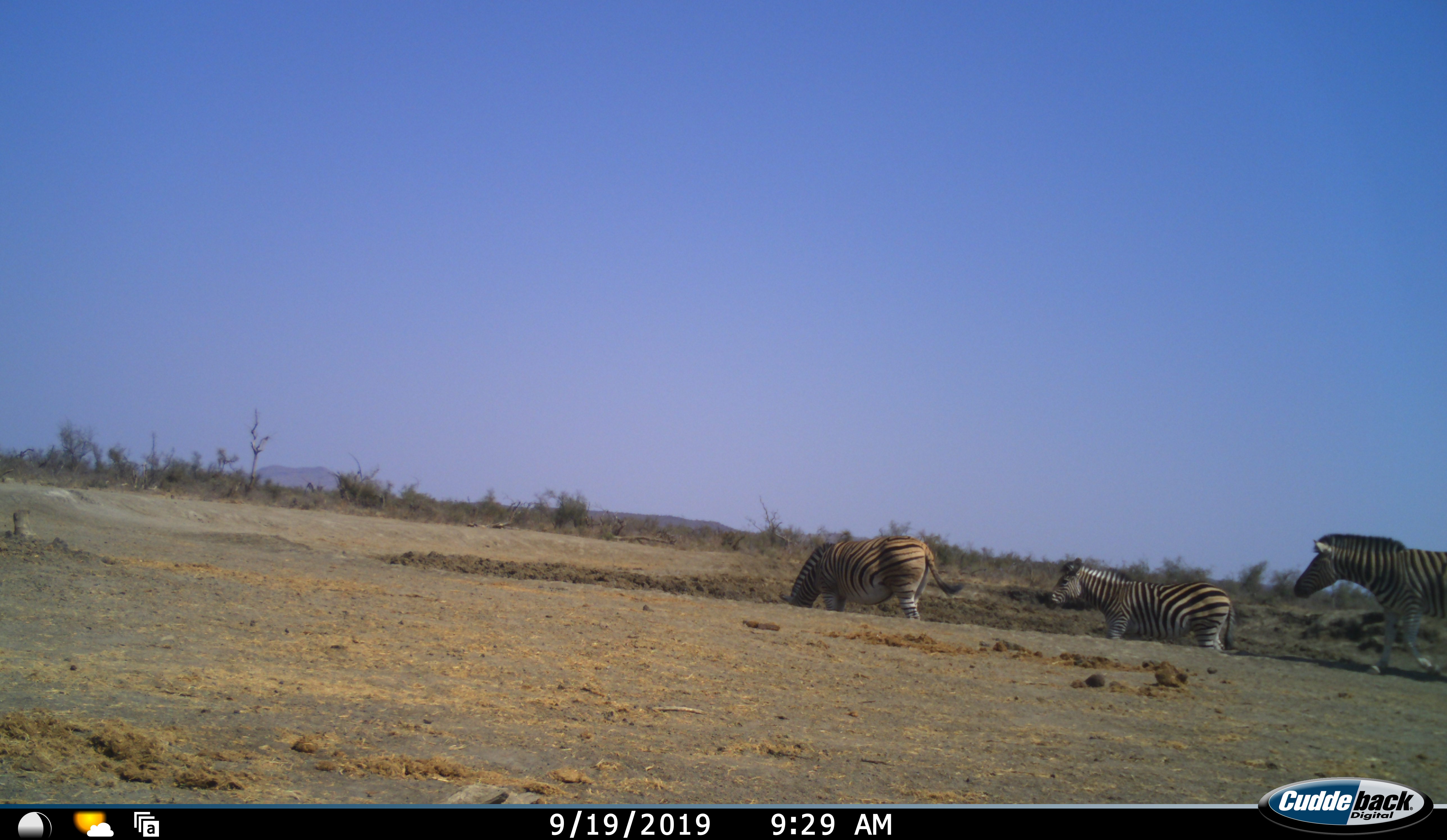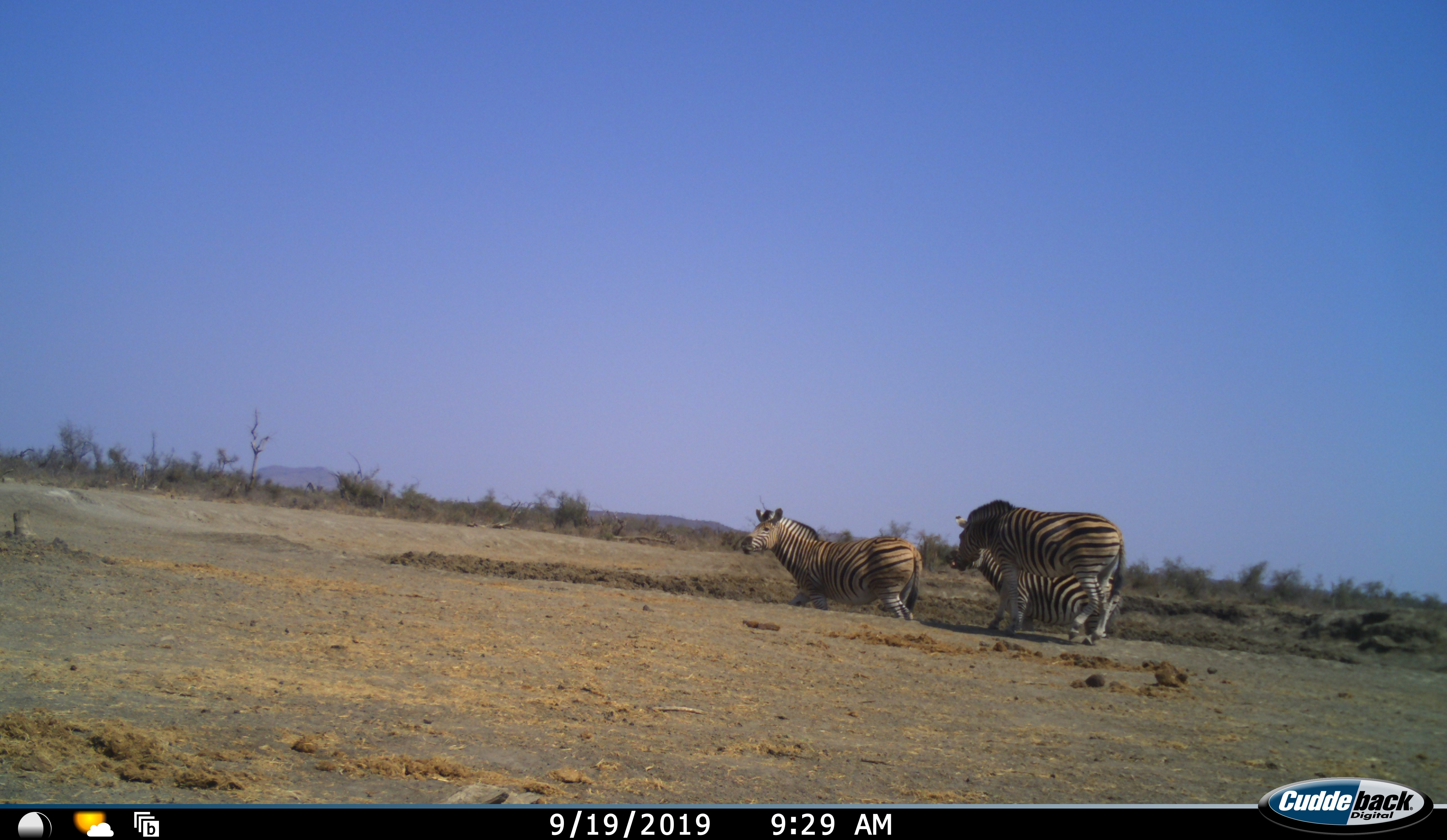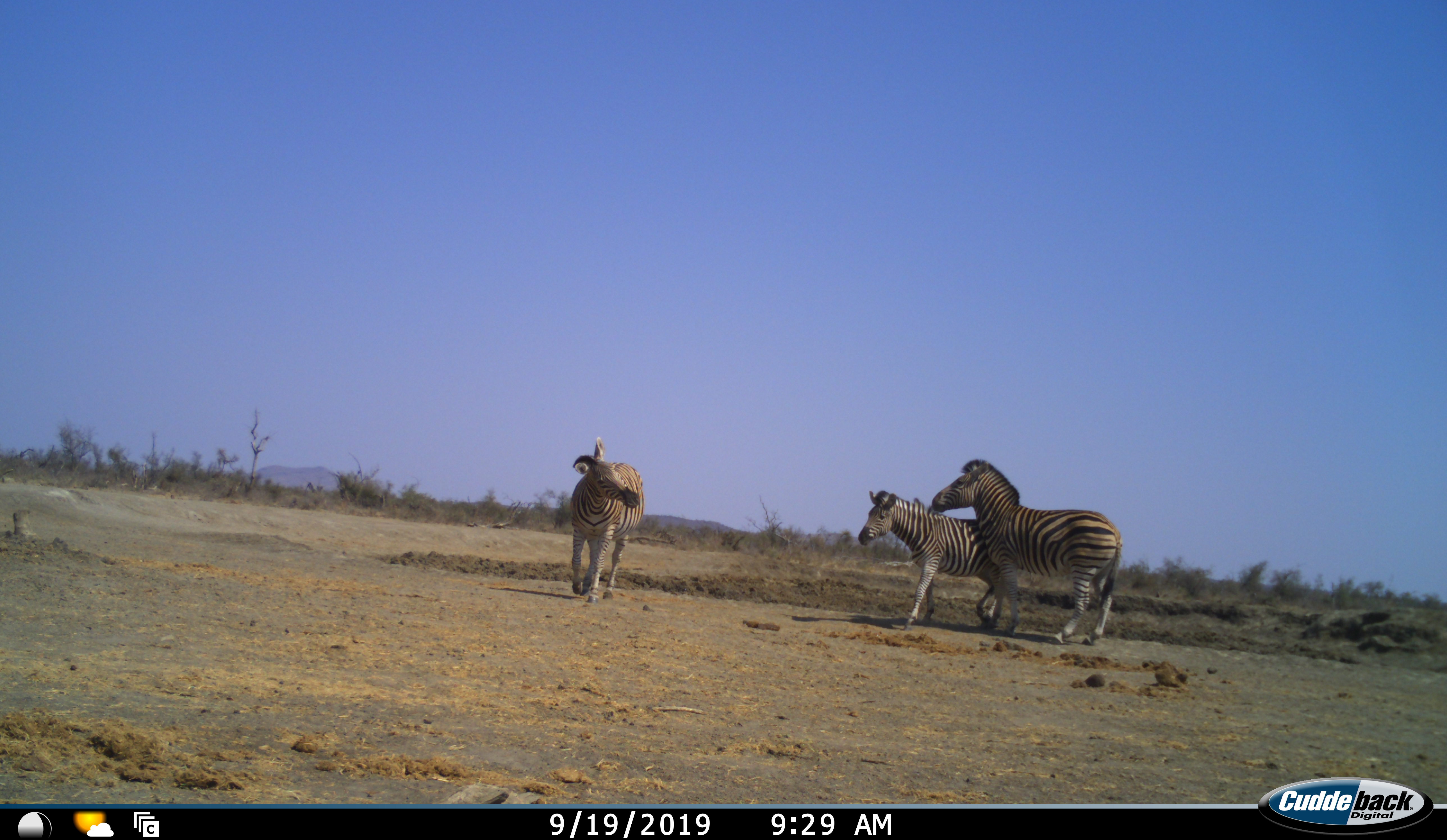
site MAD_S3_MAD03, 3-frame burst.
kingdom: Animalia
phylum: Chordata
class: Mammalia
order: Perissodactyla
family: Equidae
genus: Equus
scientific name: Equus quagga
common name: plains zebra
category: zebraplains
Zebraplains (plains zebra) (Equus quagga), count 3. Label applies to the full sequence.